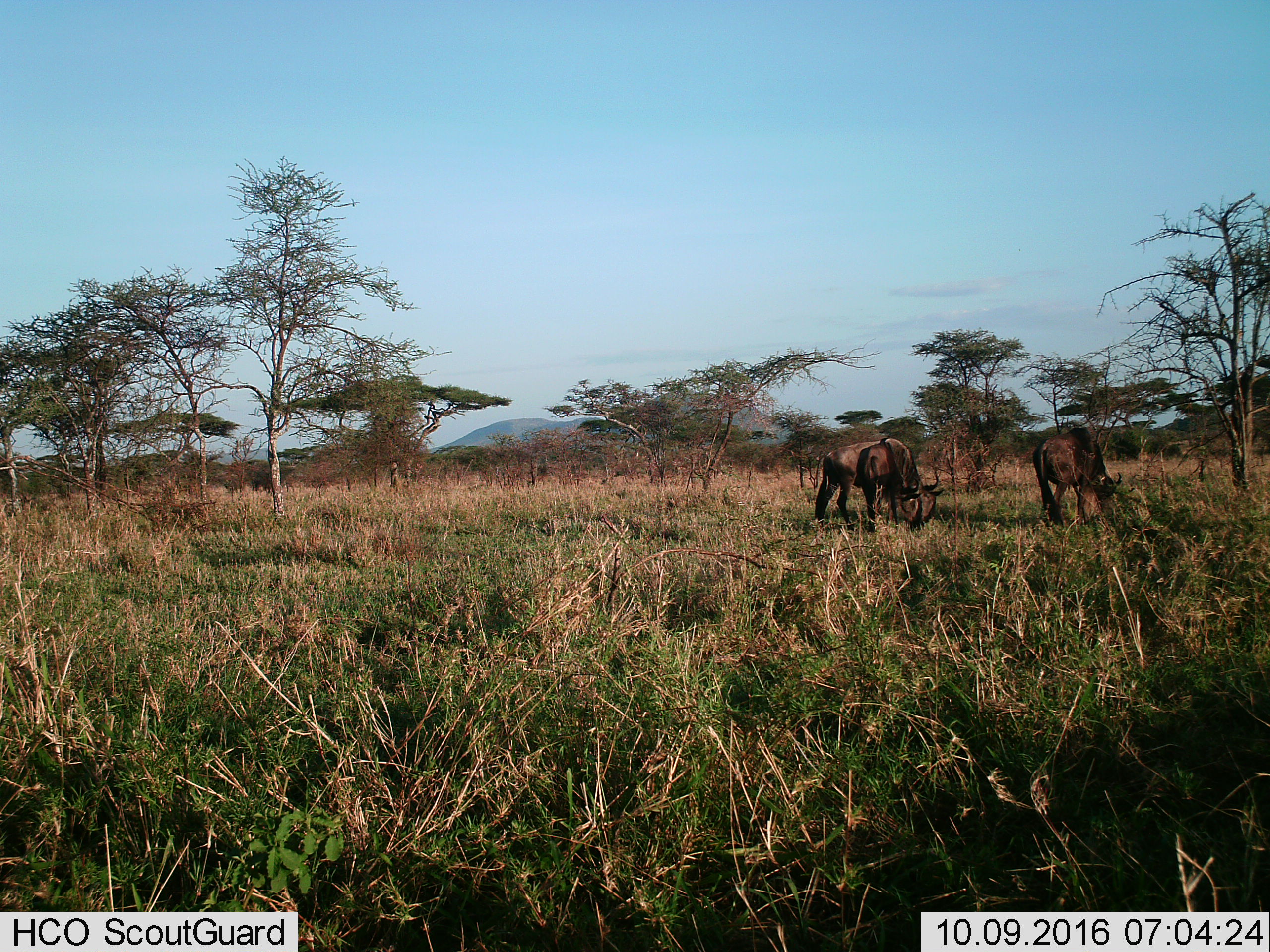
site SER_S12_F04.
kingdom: Animalia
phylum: Chordata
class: Mammalia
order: Artiodactyla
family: Bovidae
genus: Connochaetes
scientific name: Connochaetes taurinus taurinus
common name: blue wildebeest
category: wildebeestblue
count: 3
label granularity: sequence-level